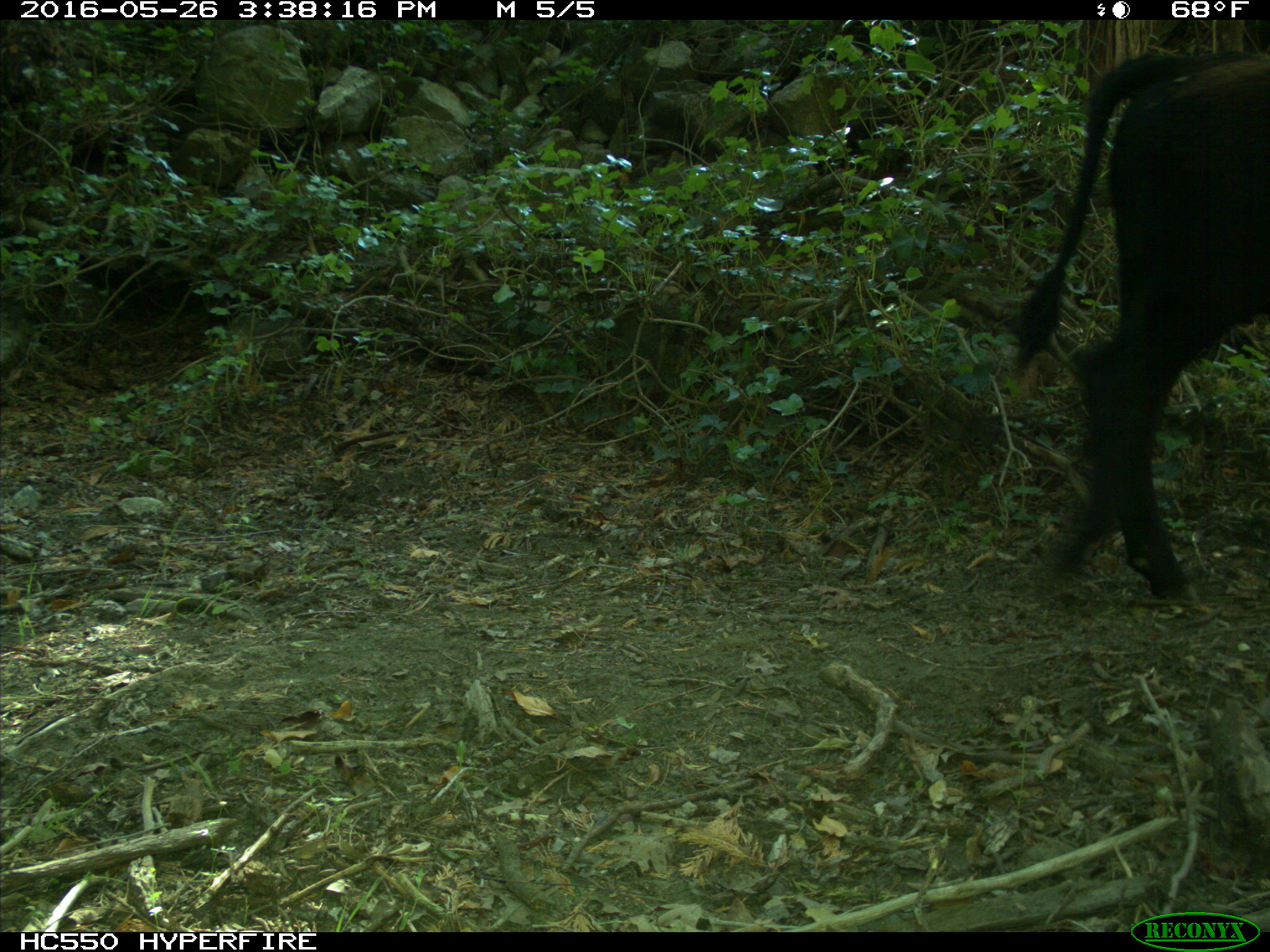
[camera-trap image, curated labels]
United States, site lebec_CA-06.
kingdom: Animalia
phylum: Chordata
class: Mammalia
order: Artiodactyla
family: Bovidae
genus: Bos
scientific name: Bos taurus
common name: domestic cow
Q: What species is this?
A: Bos taurus (domestic cow).